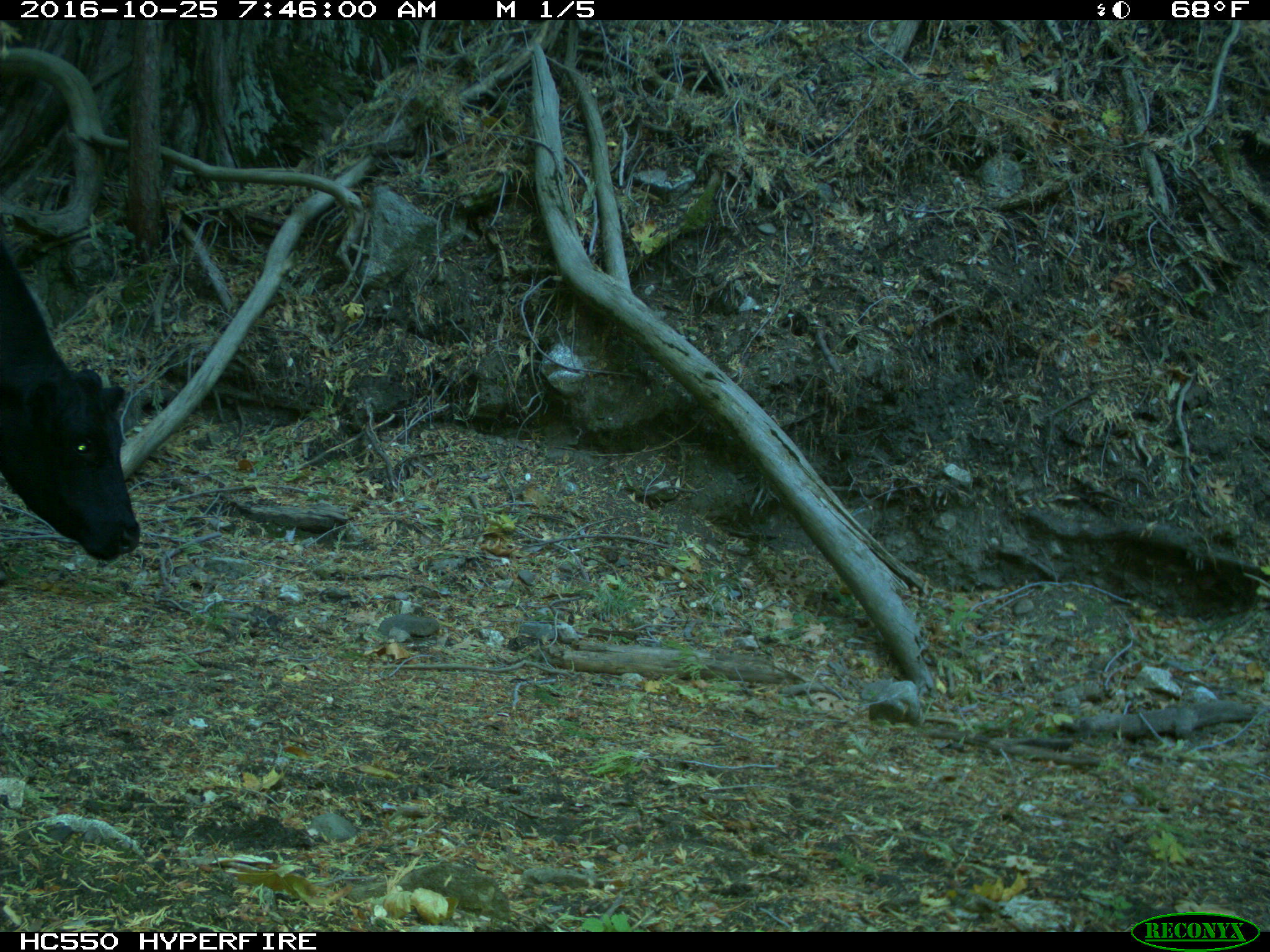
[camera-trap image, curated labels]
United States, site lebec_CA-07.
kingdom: Animalia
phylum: Chordata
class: Mammalia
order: Artiodactyla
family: Bovidae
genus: Bos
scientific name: Bos taurus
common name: domestic cow